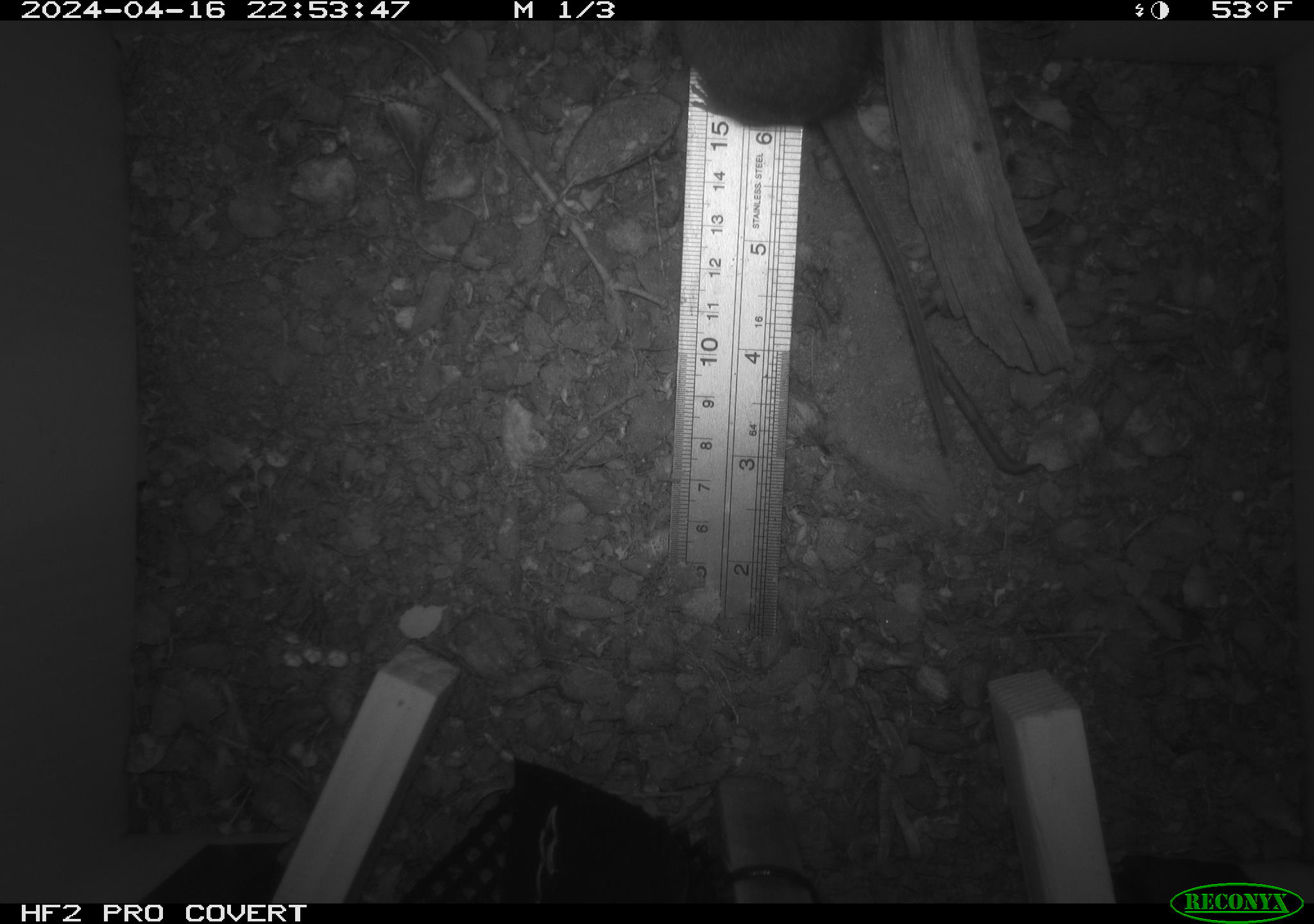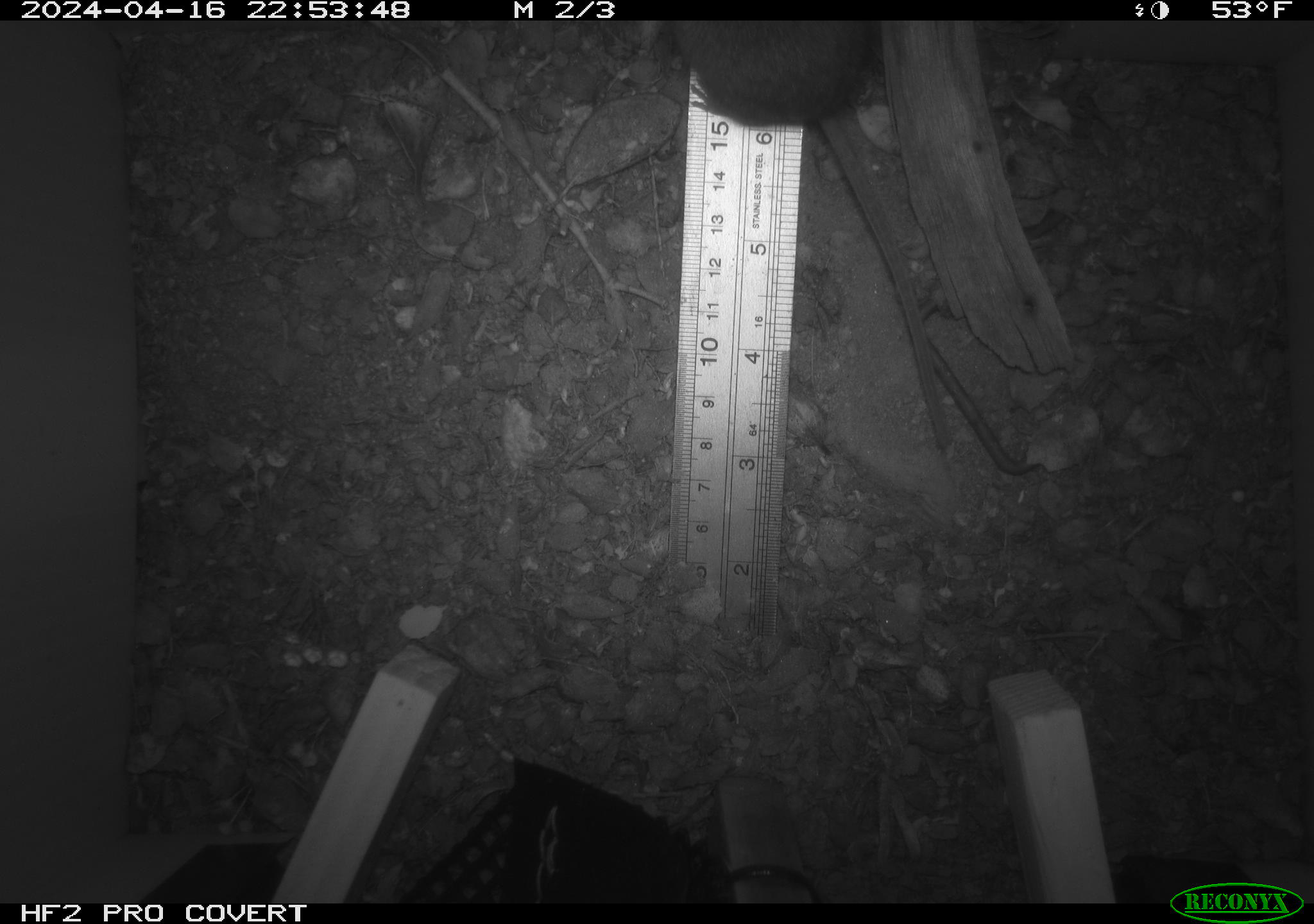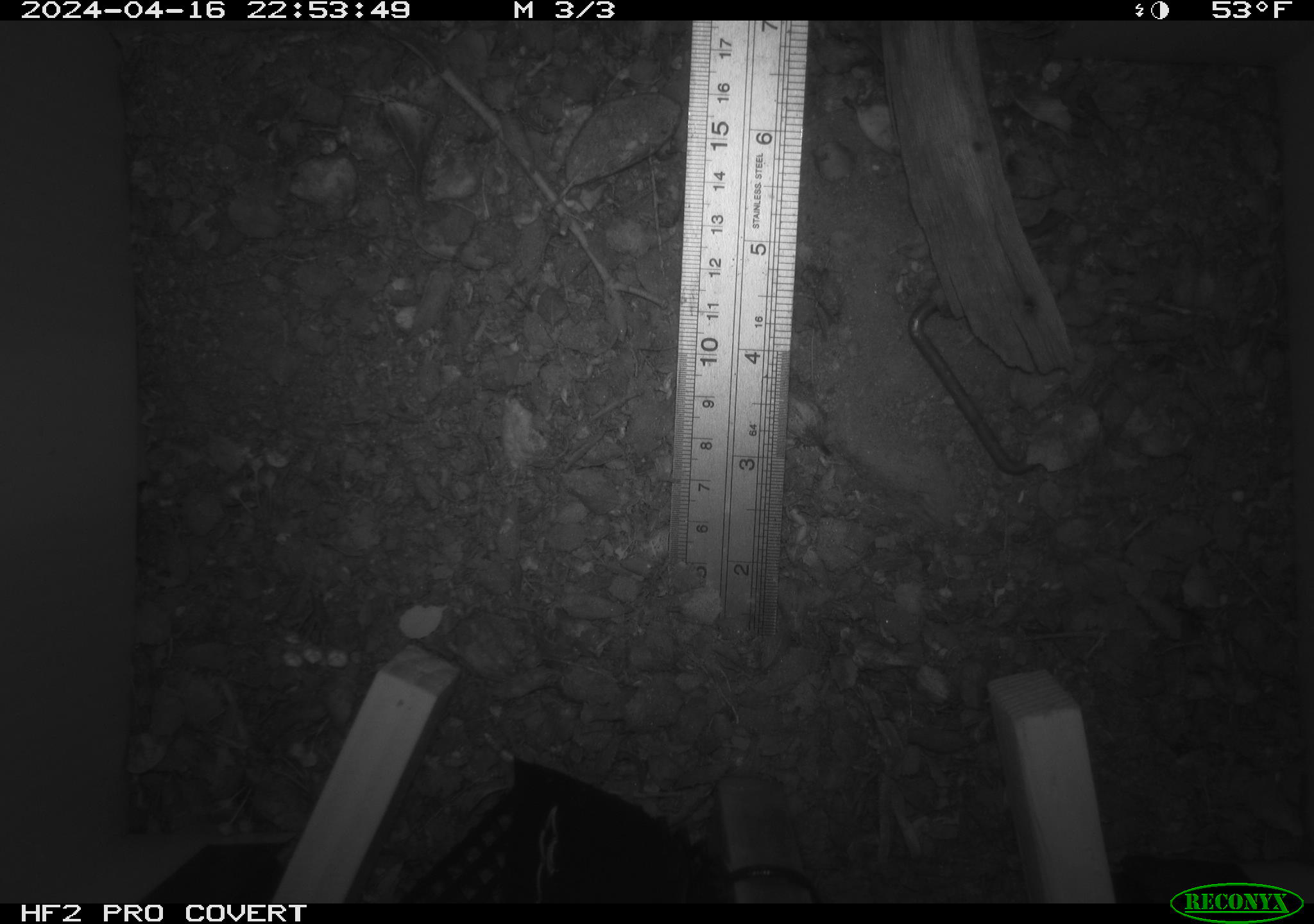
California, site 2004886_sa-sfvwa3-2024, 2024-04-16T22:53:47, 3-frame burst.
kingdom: Animalia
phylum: Chordata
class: Mammalia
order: Rodentia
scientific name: Rodentia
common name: mouse species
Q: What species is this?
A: Mouse species (Rodentia).